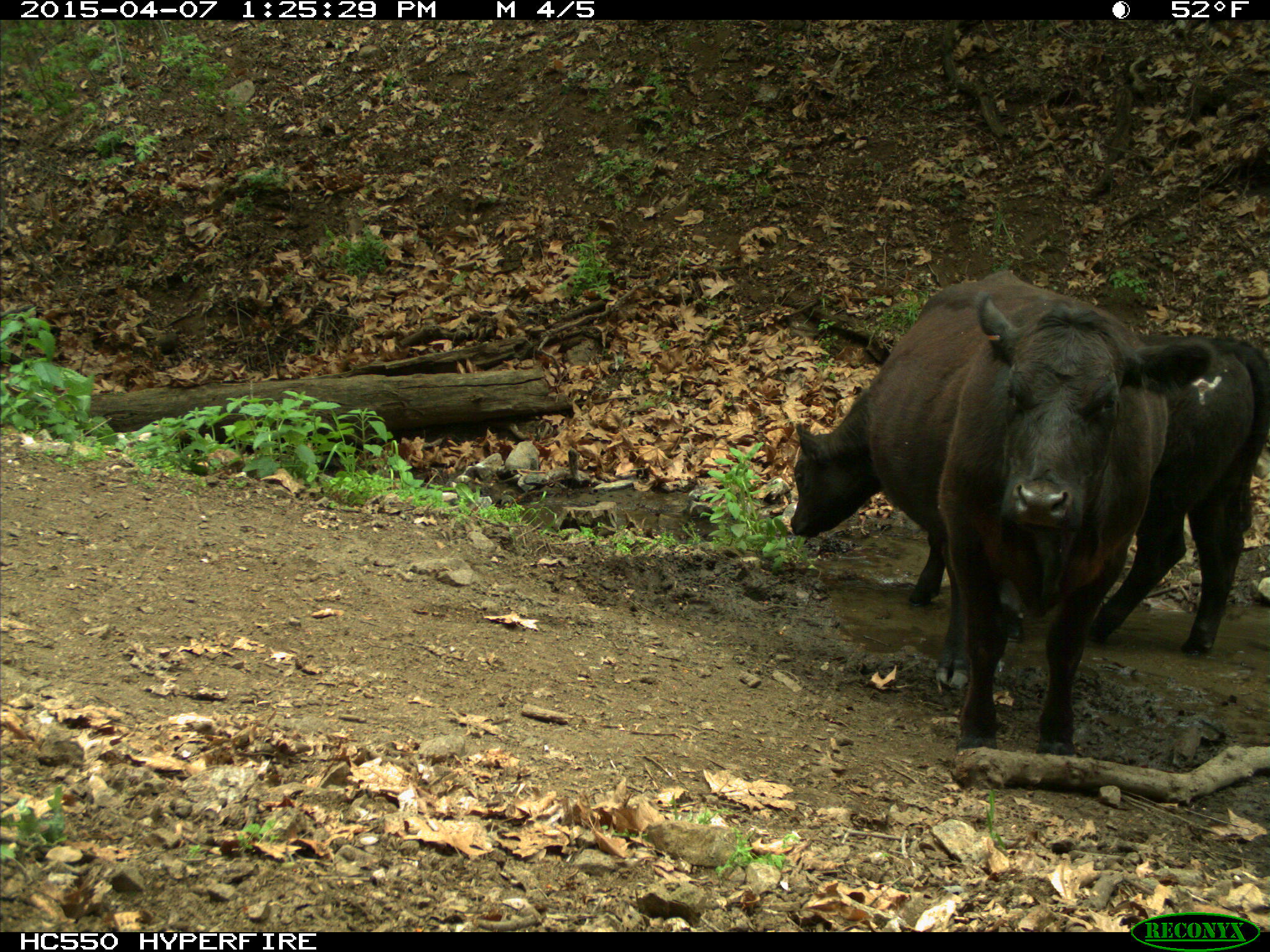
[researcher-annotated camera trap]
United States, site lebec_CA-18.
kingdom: Animalia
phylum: Chordata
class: Mammalia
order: Artiodactyla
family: Bovidae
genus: Bos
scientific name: Bos taurus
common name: domestic cow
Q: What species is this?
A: Bos taurus (domestic cow).